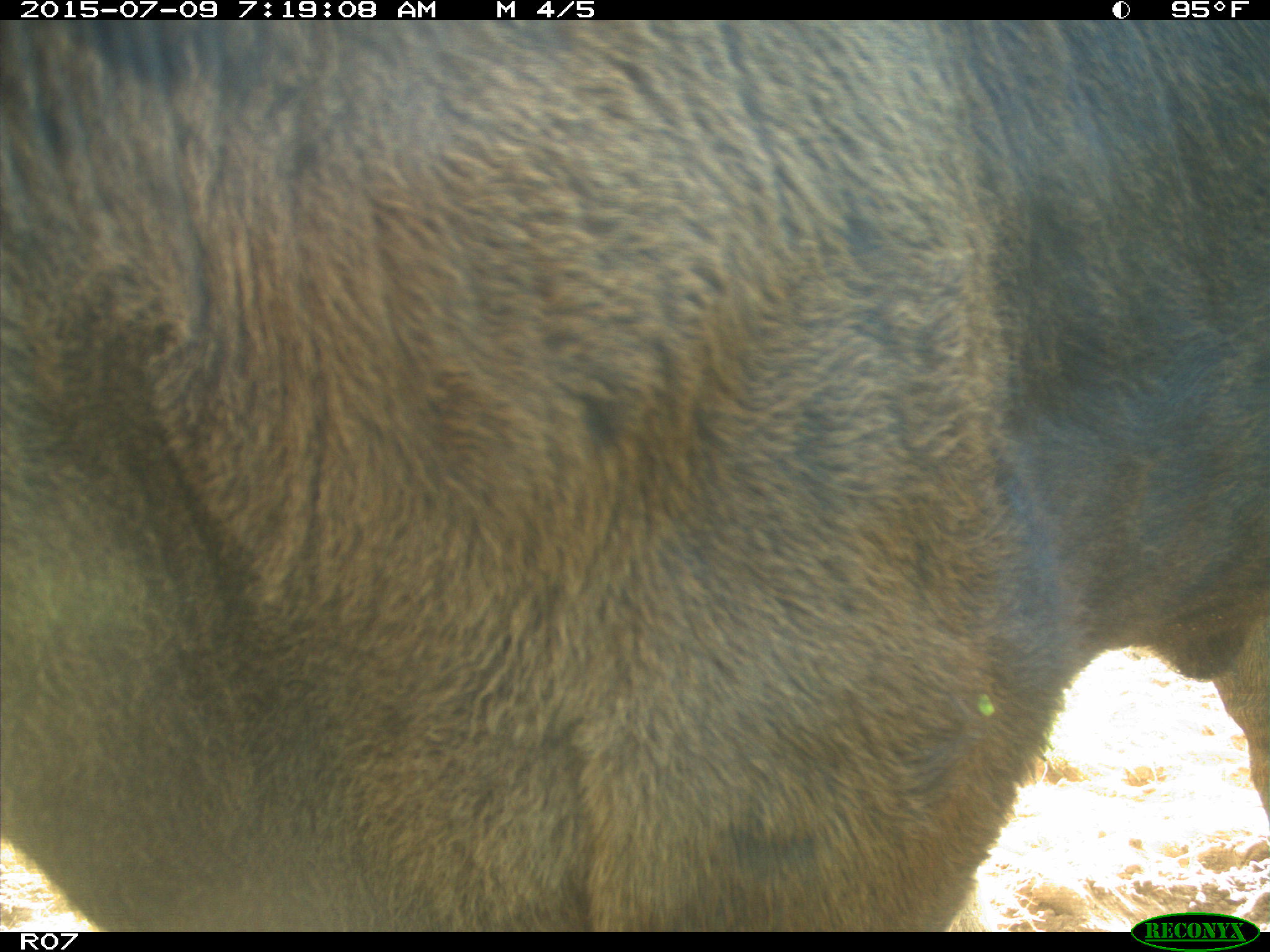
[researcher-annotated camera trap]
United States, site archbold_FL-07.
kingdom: Animalia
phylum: Chordata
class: Mammalia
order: Artiodactyla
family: Bovidae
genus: Bos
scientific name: Bos taurus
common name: domestic cow